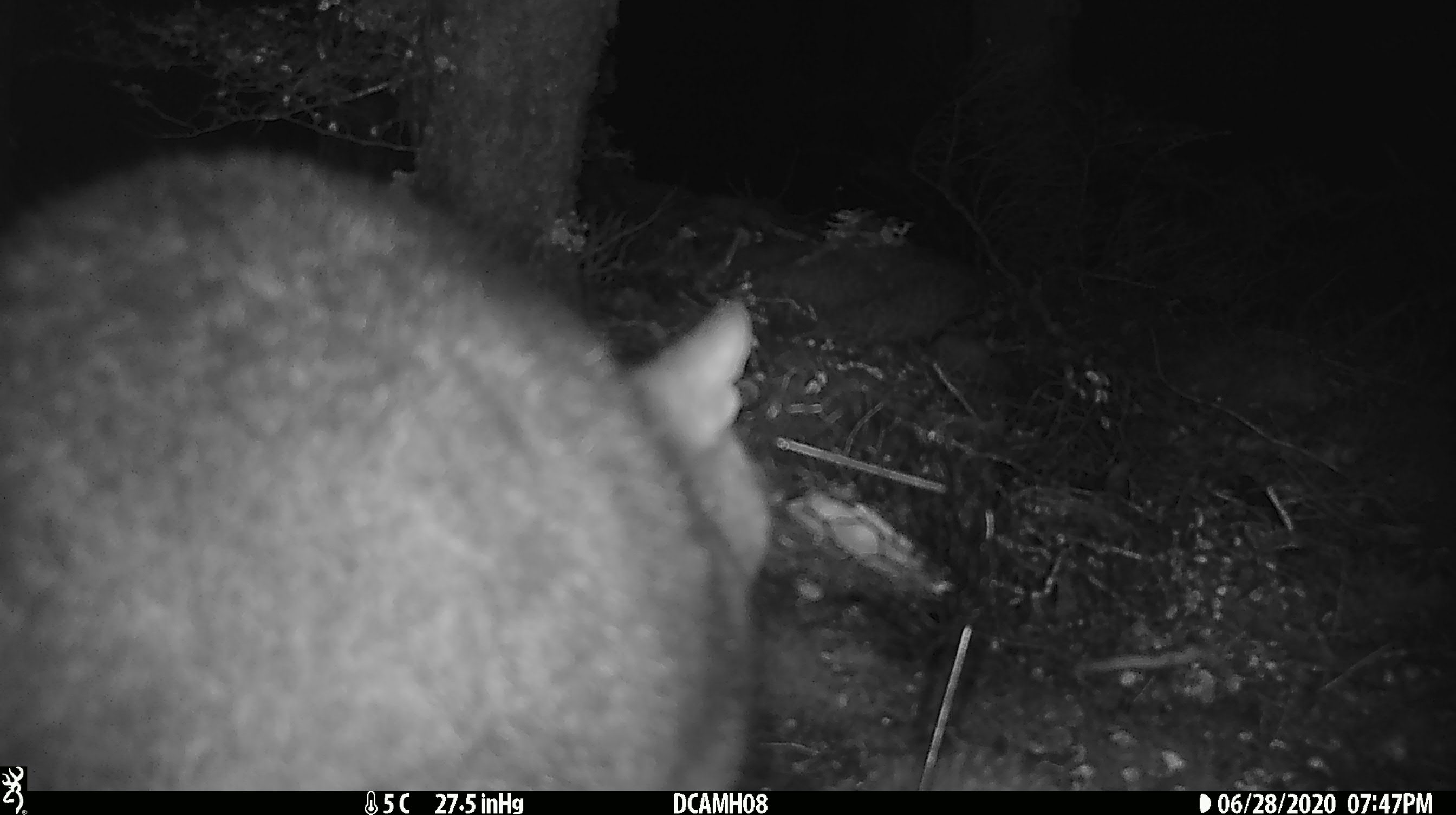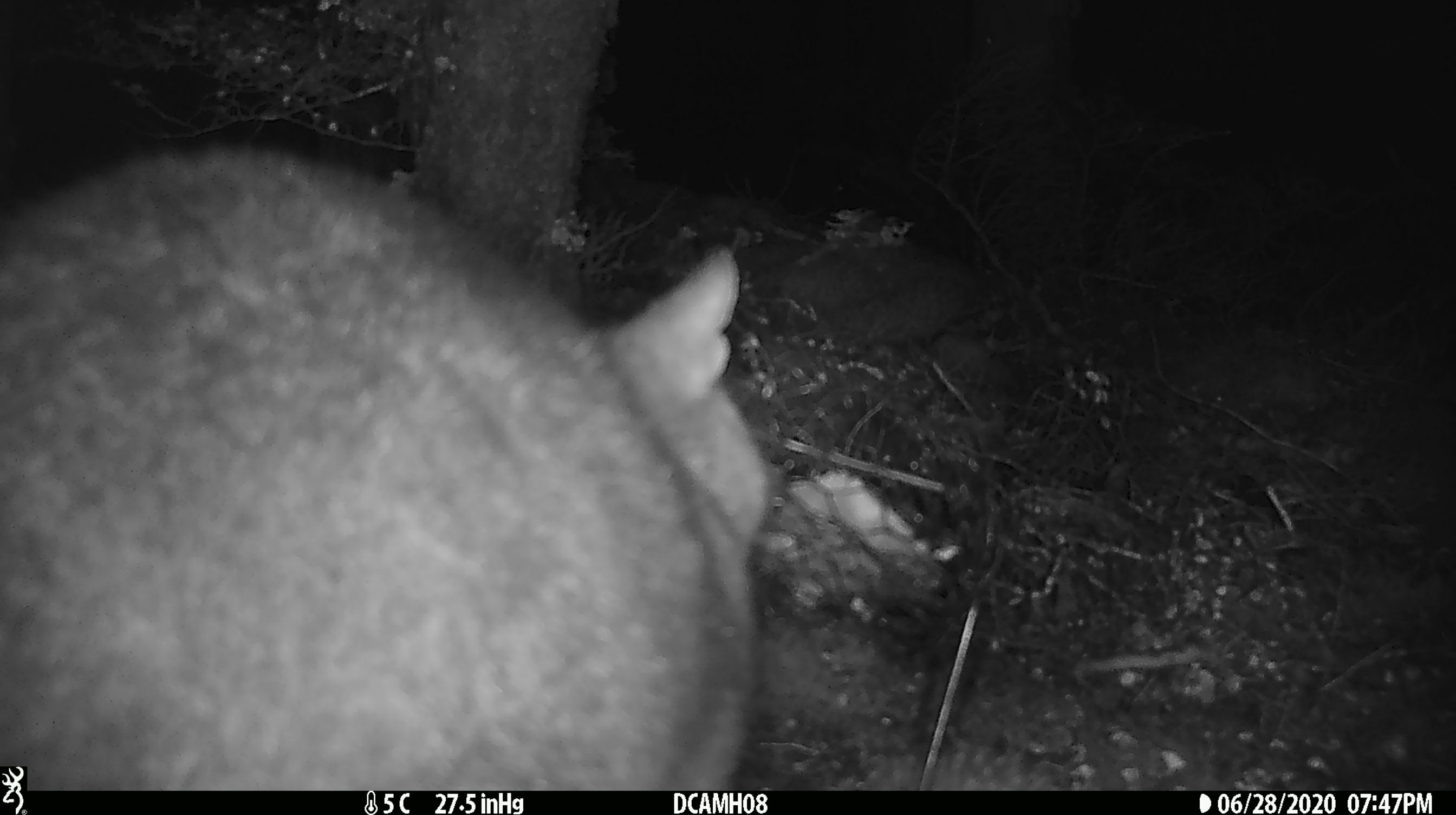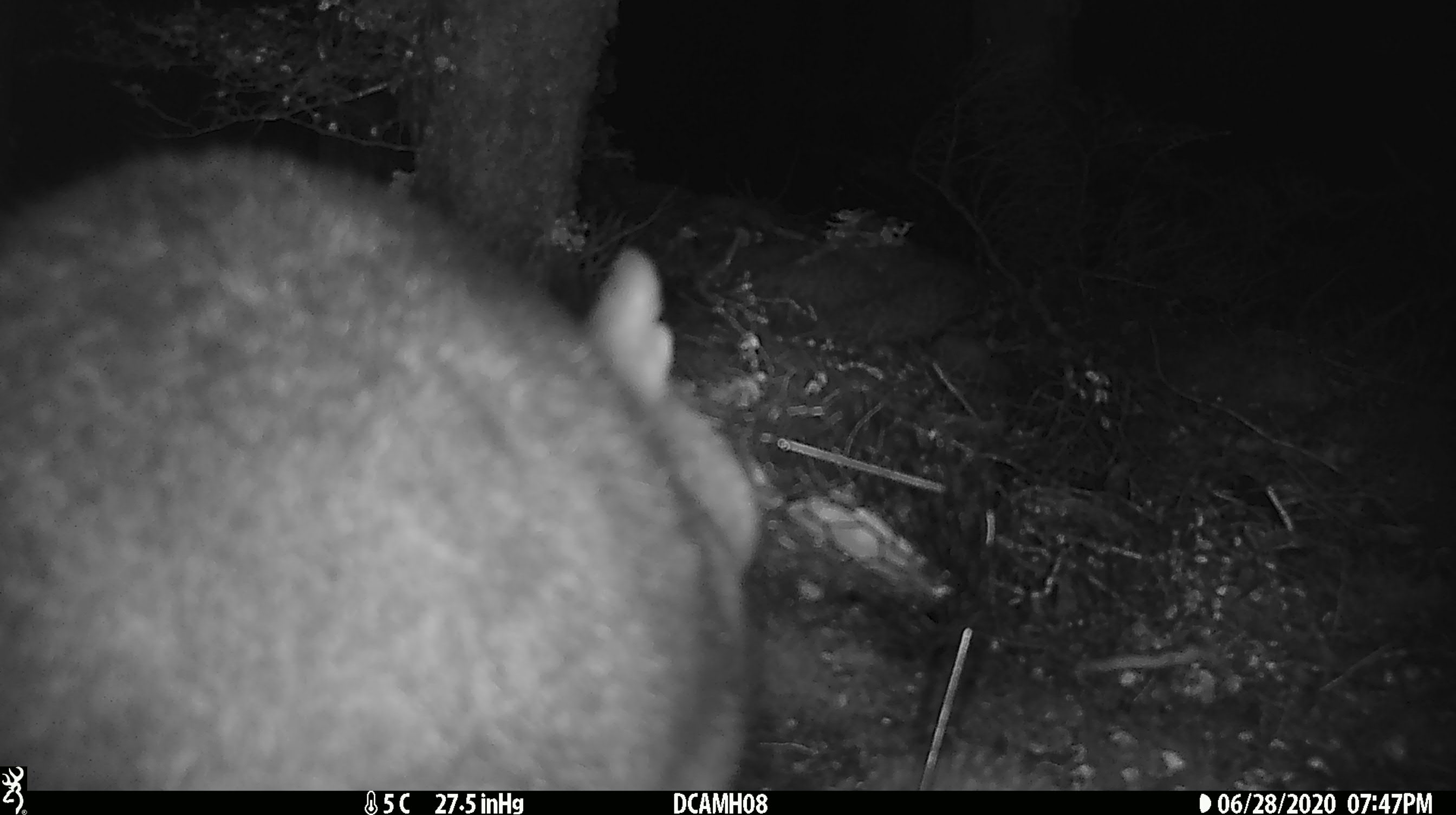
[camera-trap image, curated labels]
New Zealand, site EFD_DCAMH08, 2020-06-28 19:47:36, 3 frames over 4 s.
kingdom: Animalia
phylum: Chordata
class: Mammalia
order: Diprotodontia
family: Phalangeridae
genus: Trichosurus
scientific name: Trichosurus vulpecula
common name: common brushtail possum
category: possum